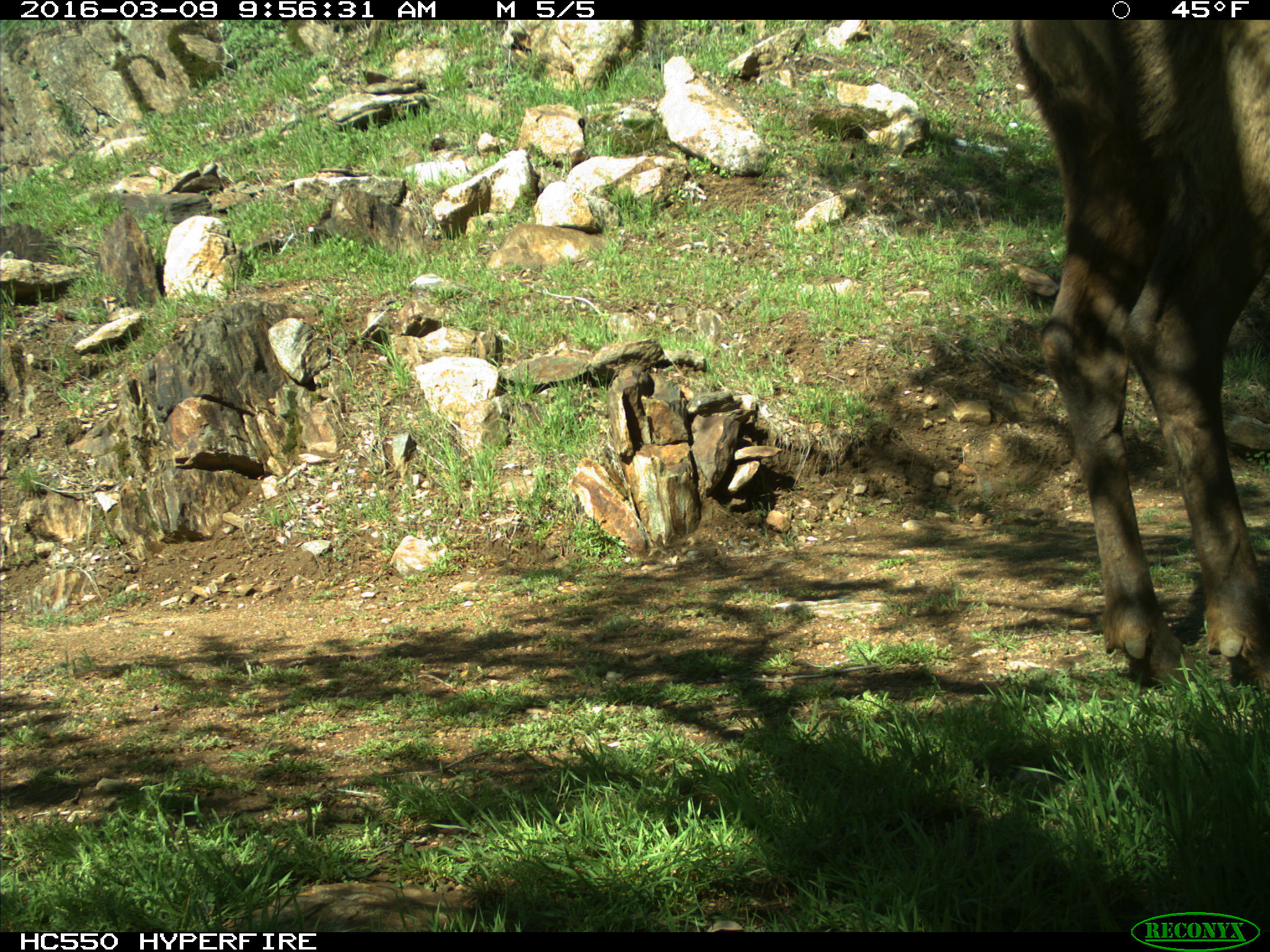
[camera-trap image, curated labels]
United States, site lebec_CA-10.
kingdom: Animalia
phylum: Chordata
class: Mammalia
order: Artiodactyla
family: Cervidae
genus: Cervus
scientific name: Cervus canadensis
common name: elk